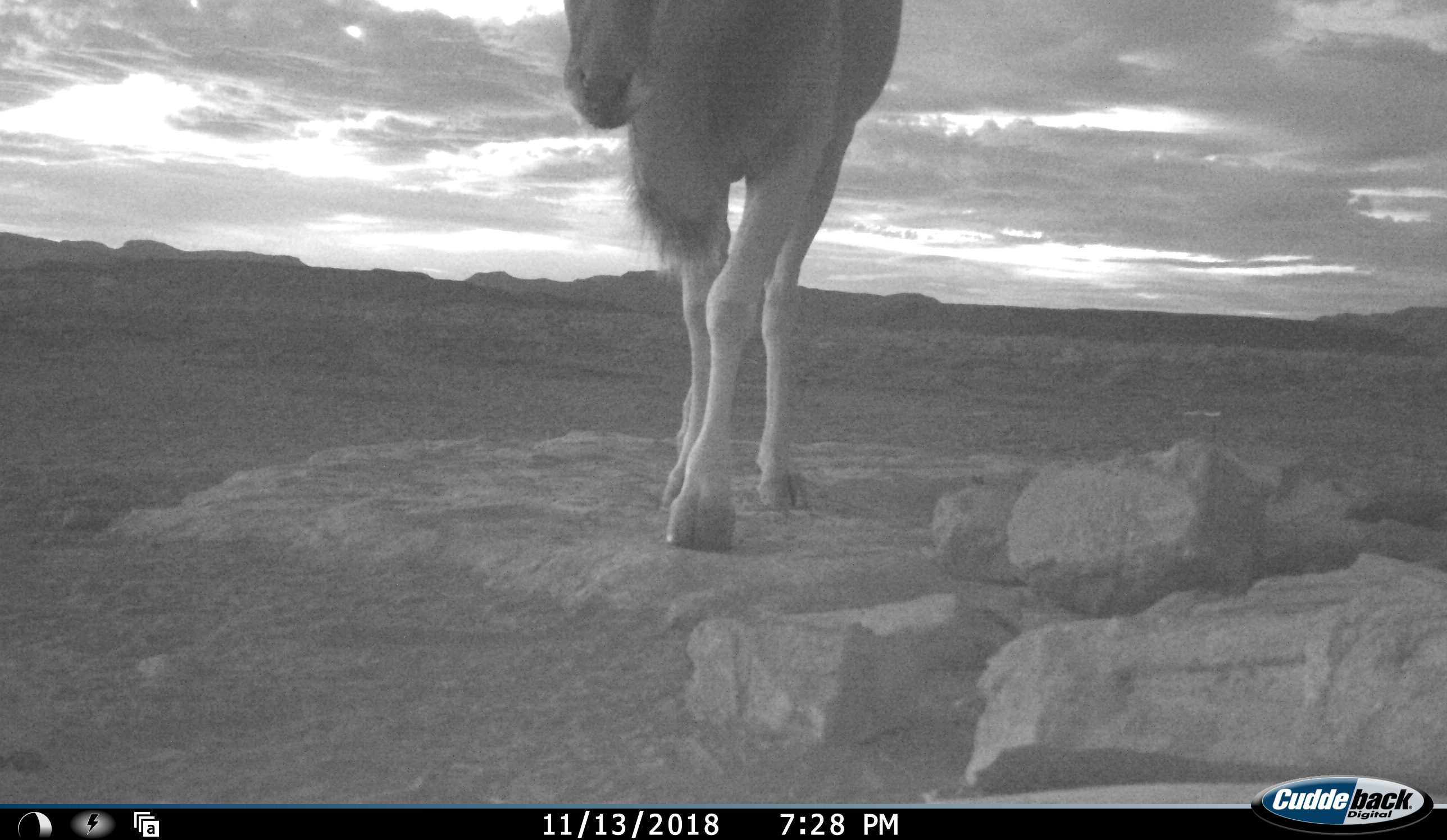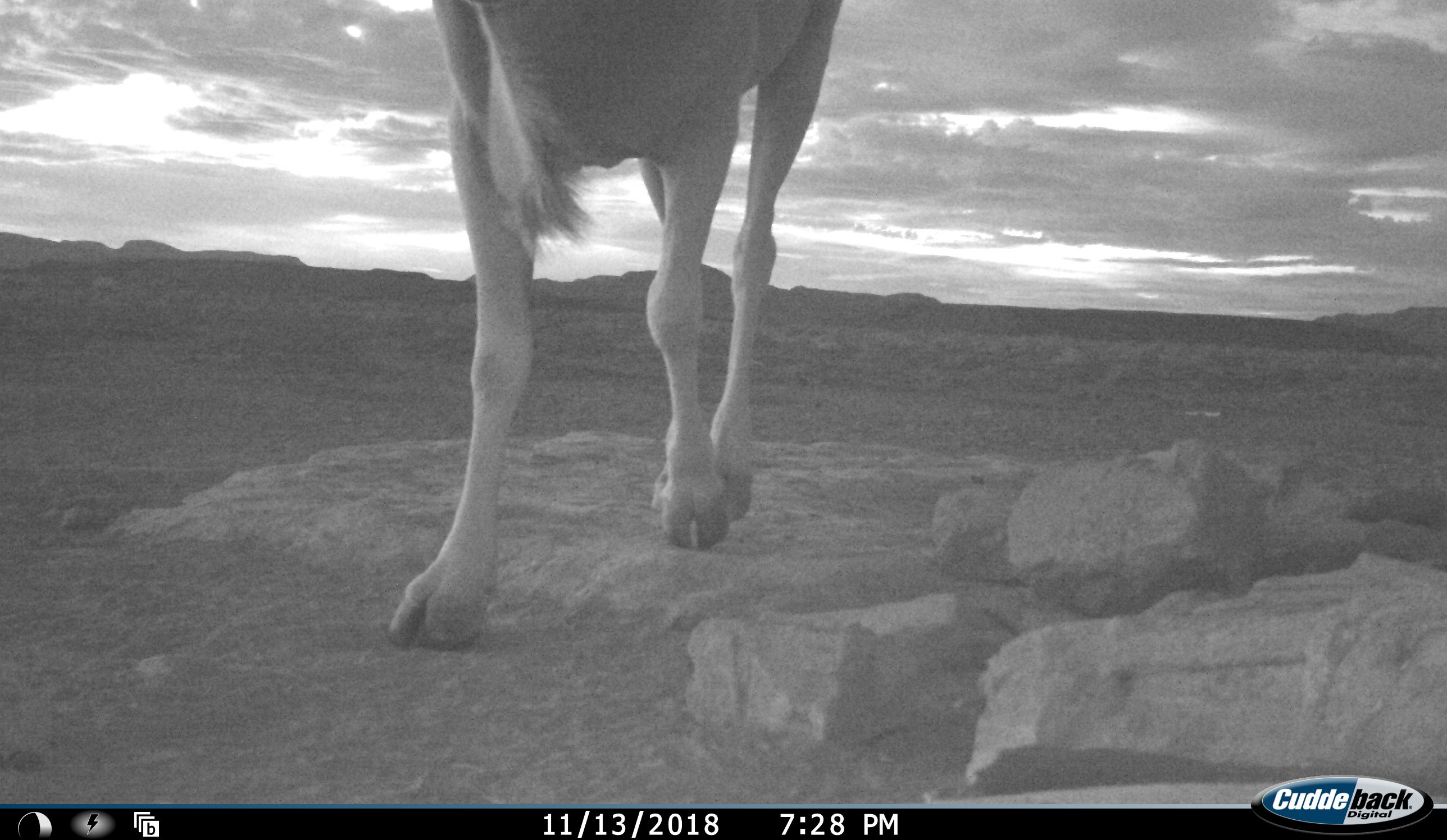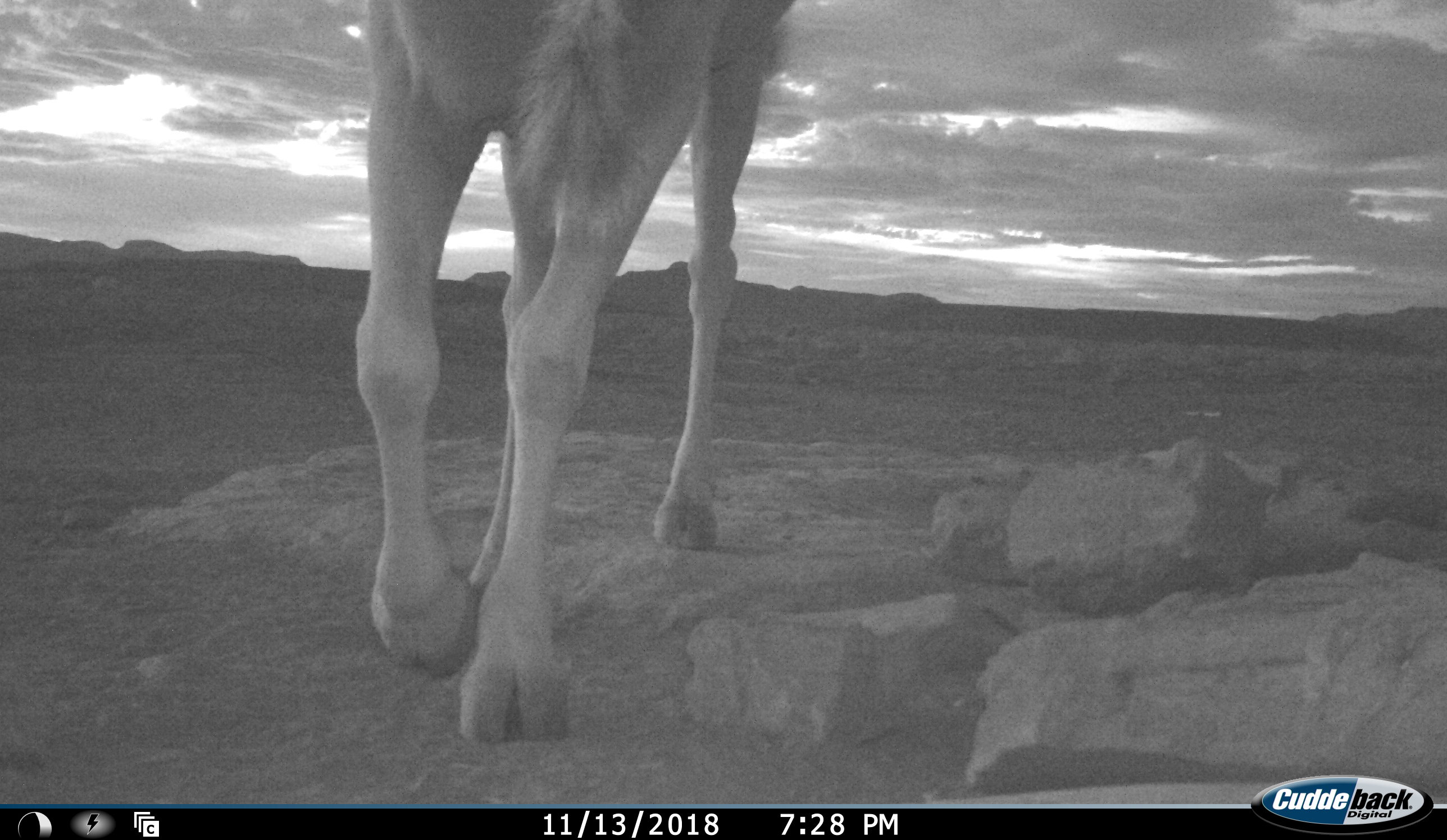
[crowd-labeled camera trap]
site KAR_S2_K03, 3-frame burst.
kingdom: Animalia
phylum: Chordata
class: Mammalia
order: Artiodactyla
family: Bovidae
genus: Tragelaphus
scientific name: Tragelaphus oryx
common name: eland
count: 1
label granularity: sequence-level